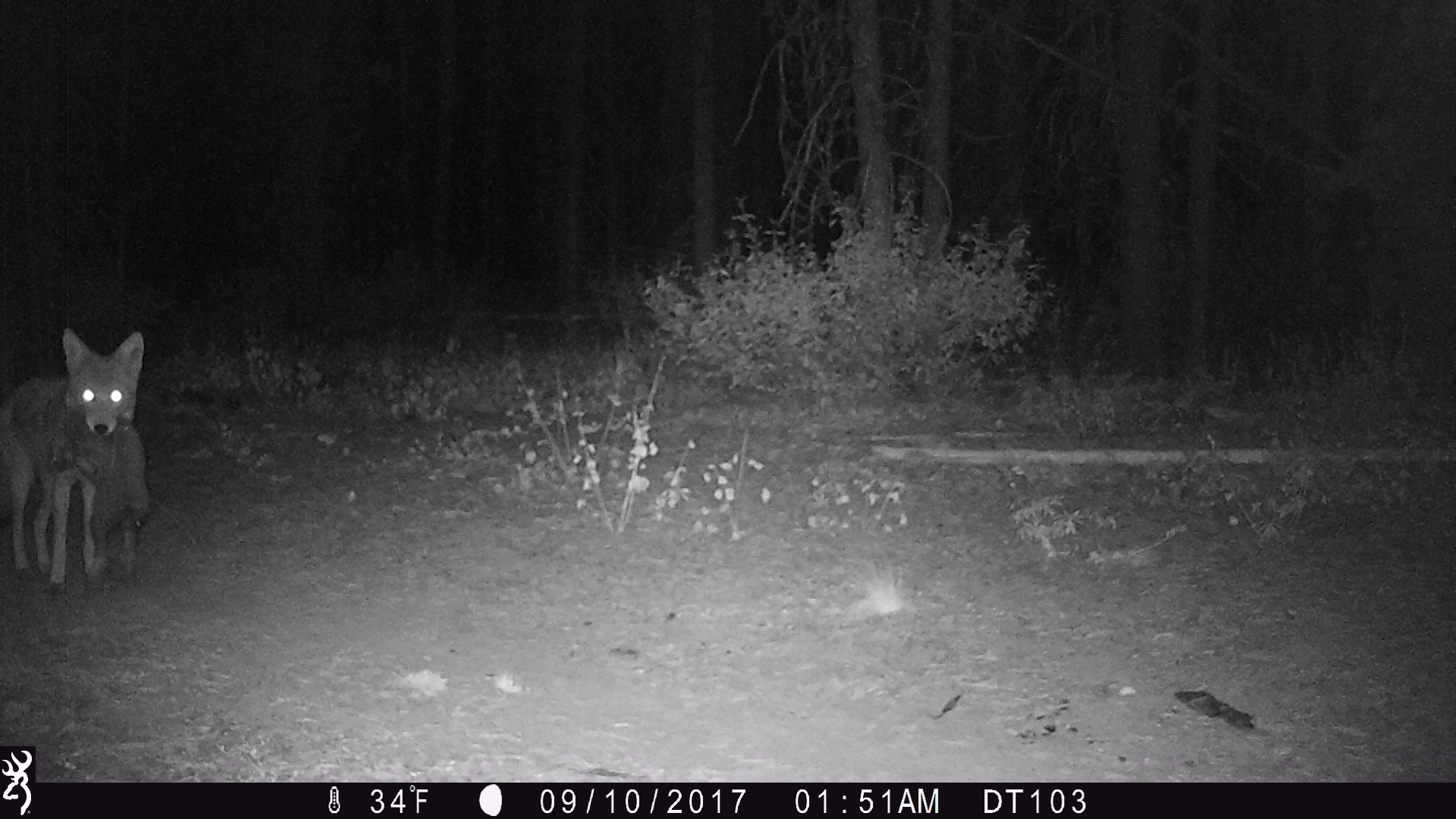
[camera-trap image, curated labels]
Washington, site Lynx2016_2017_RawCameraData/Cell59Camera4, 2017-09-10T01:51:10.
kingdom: Animalia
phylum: Chordata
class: Mammalia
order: Carnivora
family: Canidae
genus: Canis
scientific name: Canis latrans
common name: coyote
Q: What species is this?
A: Canis latrans (coyote).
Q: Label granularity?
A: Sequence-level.